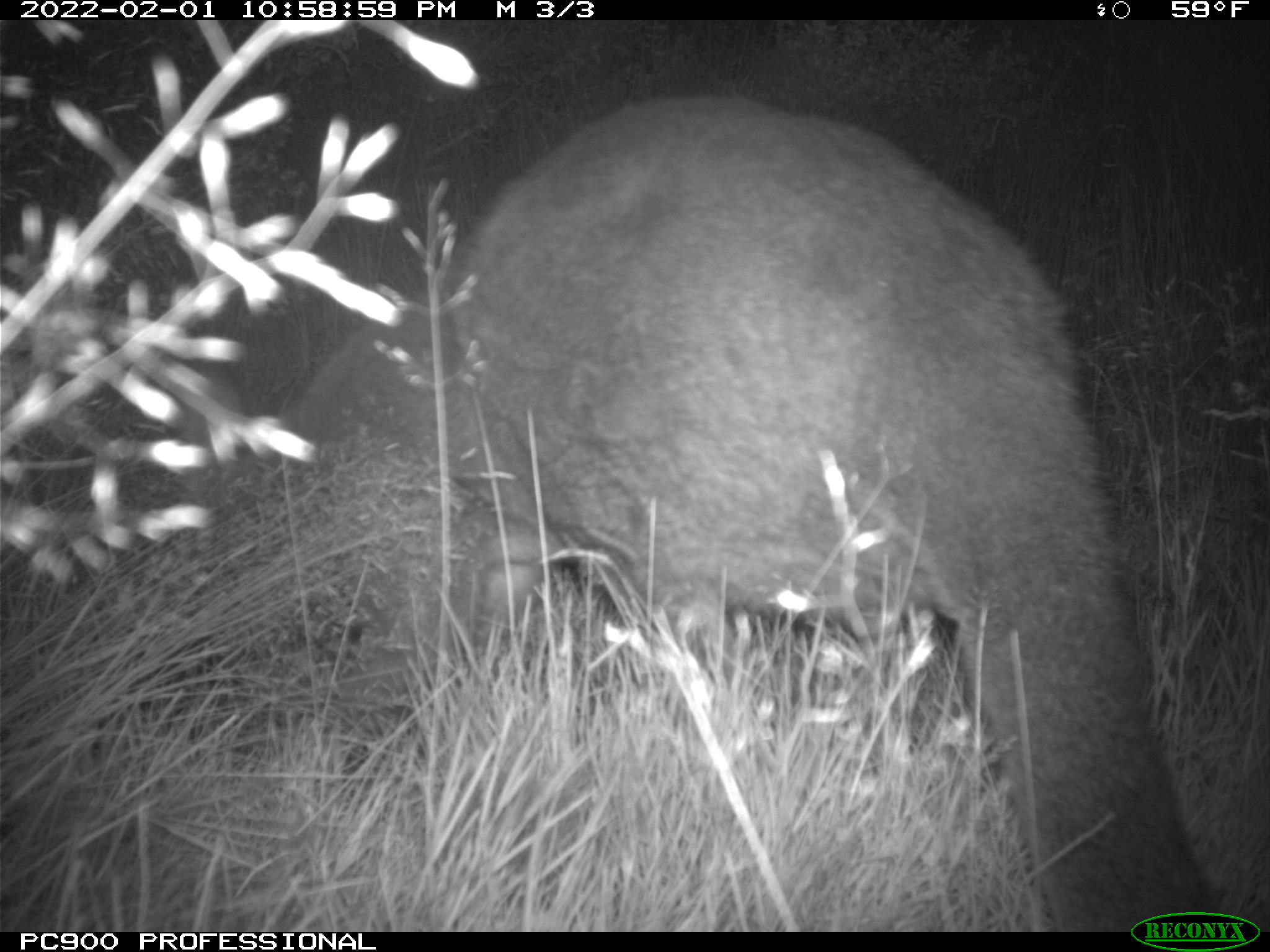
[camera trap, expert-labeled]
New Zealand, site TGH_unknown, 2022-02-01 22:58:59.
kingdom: Animalia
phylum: Chordata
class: Mammalia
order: Diprotodontia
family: Macropodidae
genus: Notamacropus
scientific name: Notamacropus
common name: wallaby